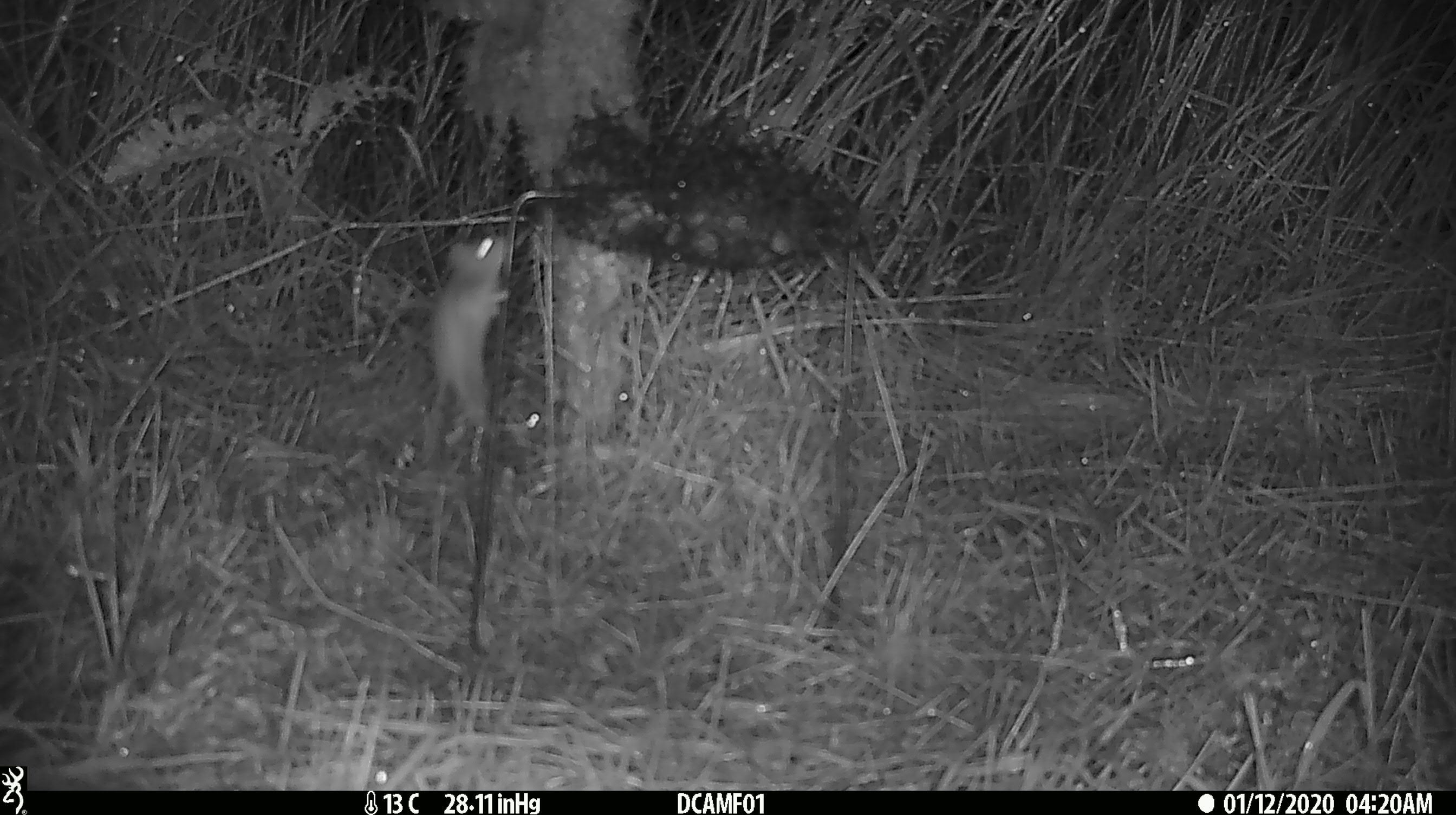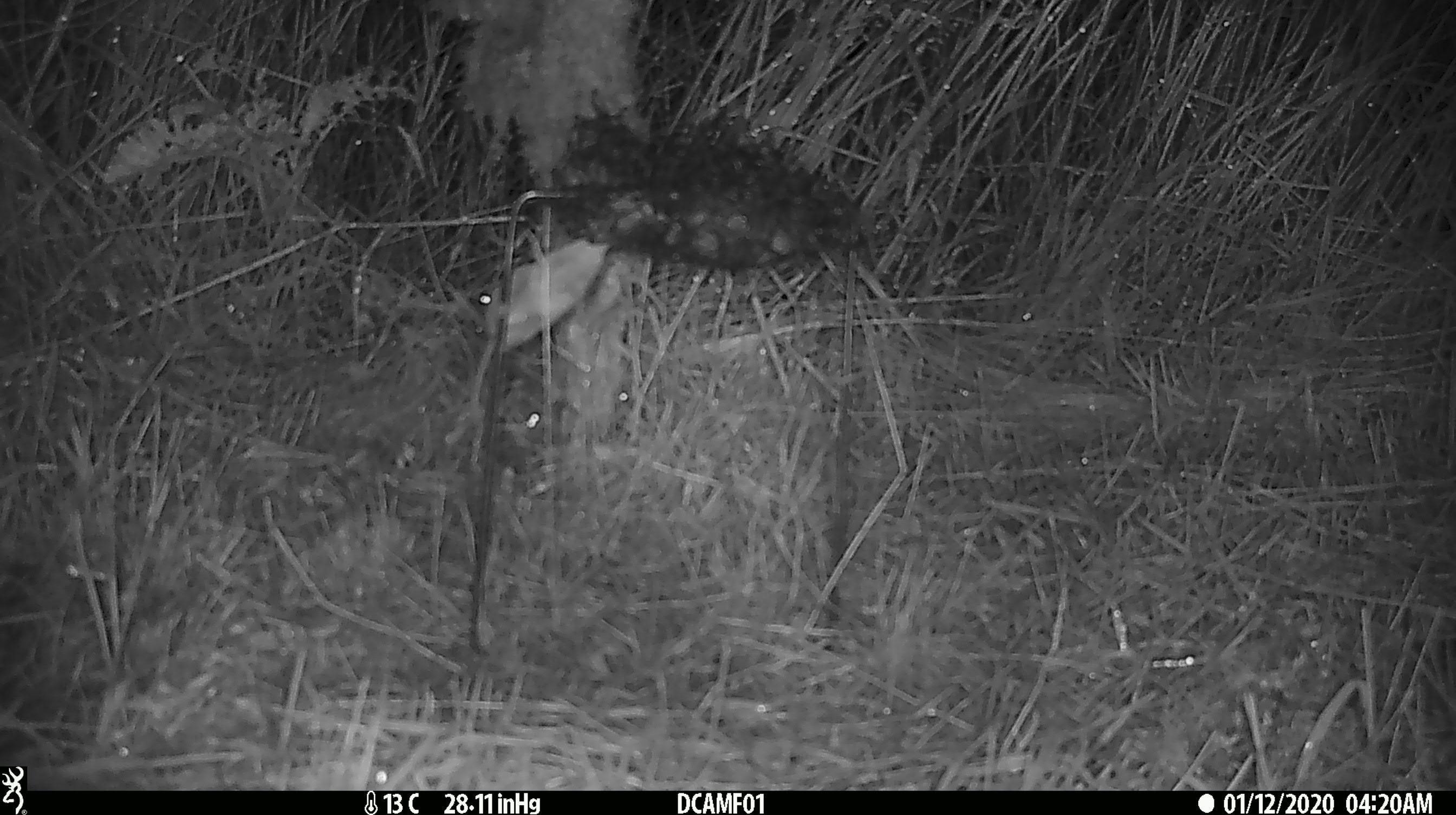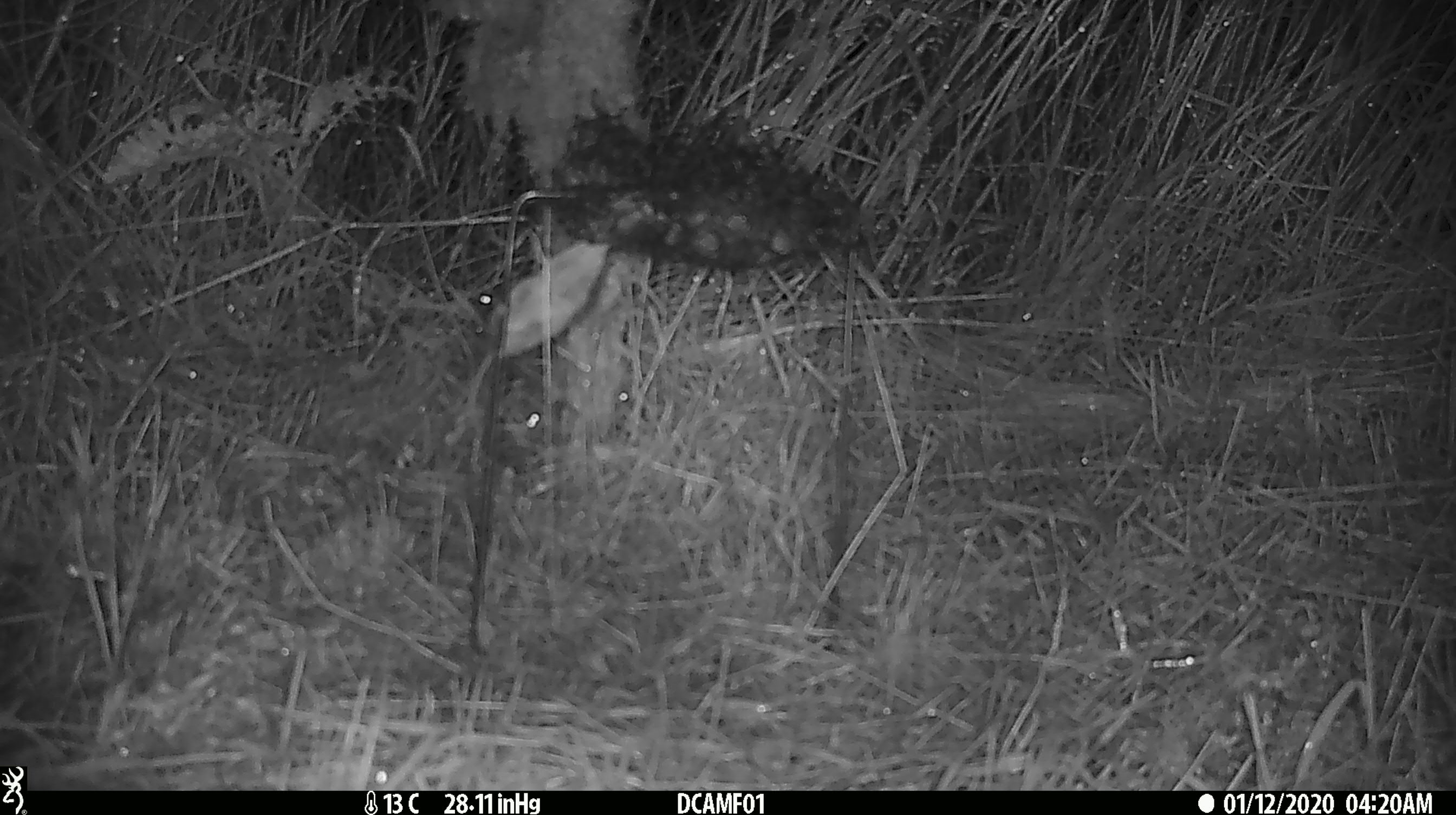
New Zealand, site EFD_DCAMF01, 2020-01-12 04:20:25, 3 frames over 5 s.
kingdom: Animalia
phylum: Chordata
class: Mammalia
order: Rodentia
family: Muridae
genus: Mus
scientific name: Mus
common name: mouse